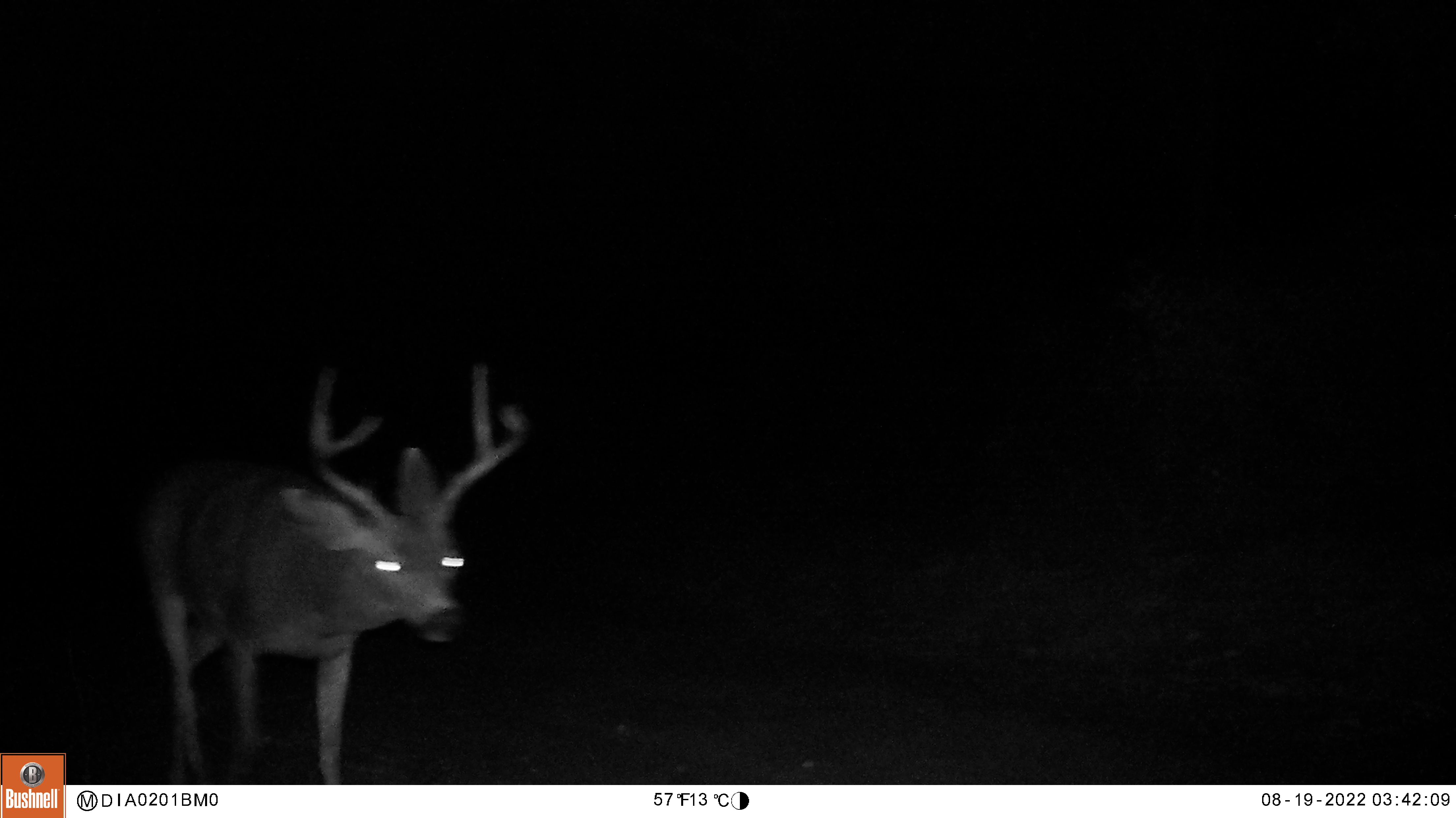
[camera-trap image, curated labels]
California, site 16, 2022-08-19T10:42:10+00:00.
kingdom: Animalia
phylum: Chordata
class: Mammalia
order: Artiodactyla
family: Cervidae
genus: Odocoileus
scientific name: Odocoileus hemionus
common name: mule deer